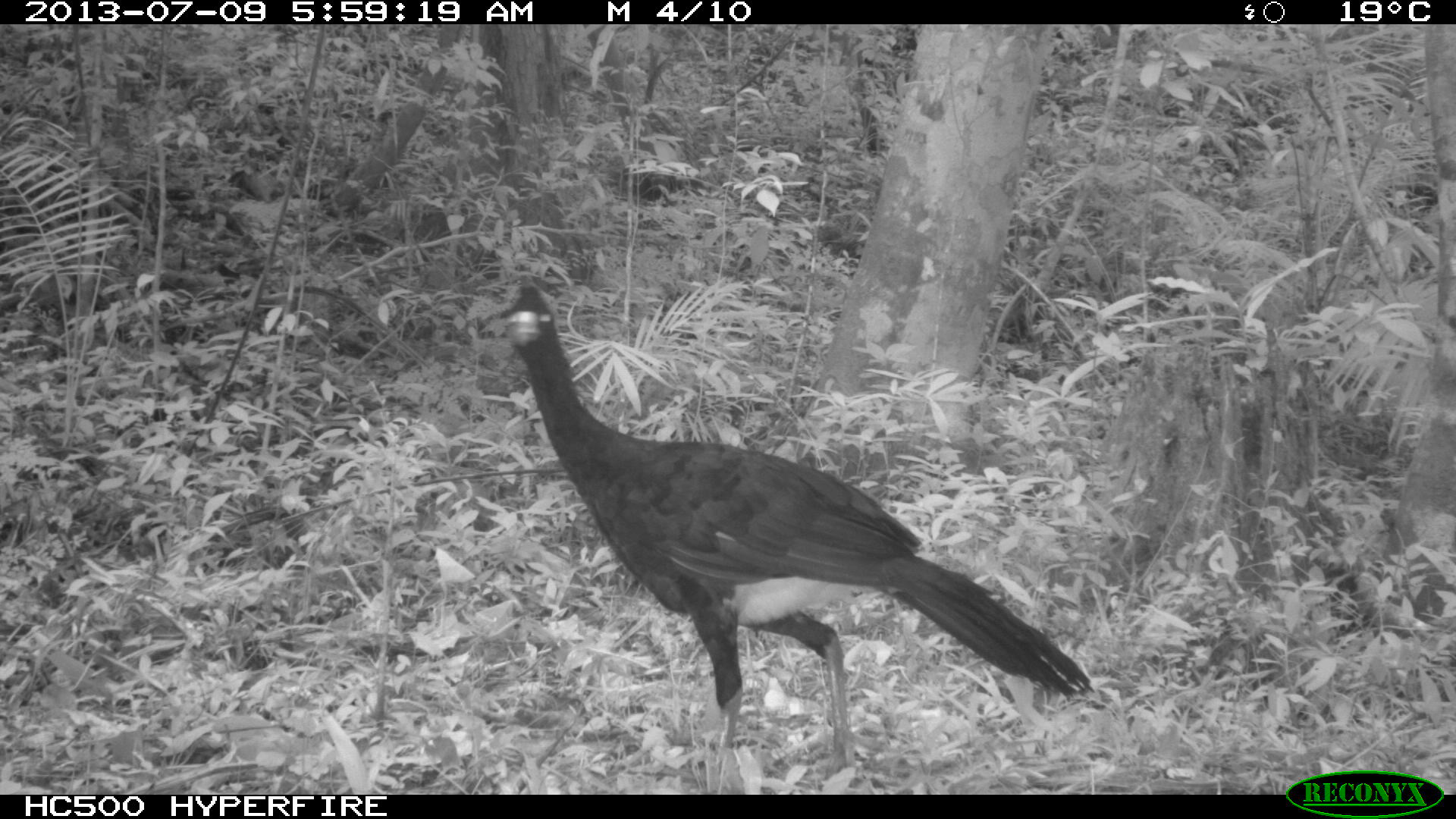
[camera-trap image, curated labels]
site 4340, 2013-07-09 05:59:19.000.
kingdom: Animalia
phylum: Chordata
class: Aves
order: Galliformes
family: Cracidae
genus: Crax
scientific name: Crax rubra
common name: great curassow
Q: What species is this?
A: Crax rubra (great curassow).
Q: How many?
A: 1.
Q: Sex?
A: Male.